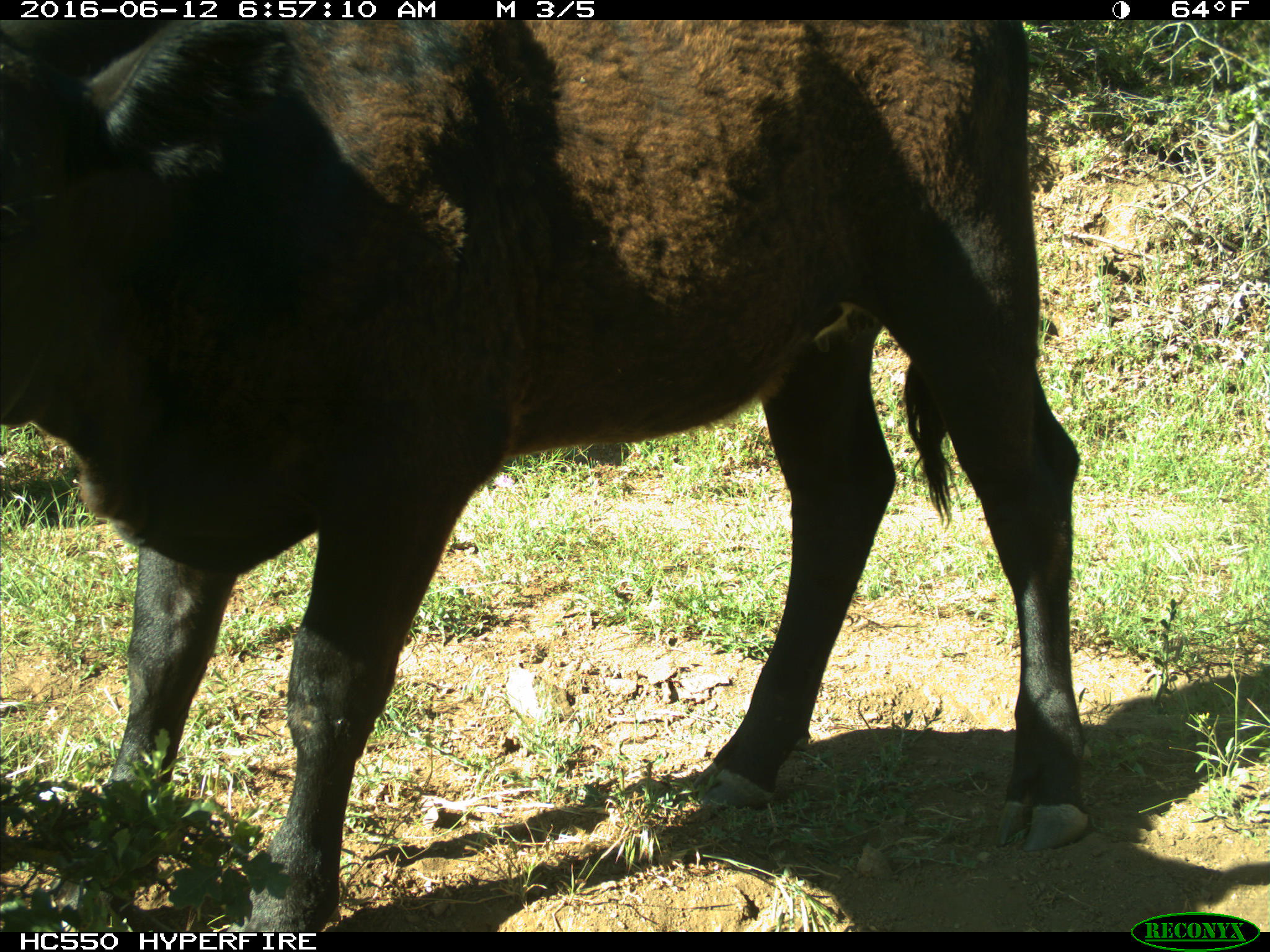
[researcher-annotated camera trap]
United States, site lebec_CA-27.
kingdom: Animalia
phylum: Chordata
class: Mammalia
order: Artiodactyla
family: Bovidae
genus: Bos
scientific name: Bos taurus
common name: domestic cow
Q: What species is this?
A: Bos taurus (domestic cow).